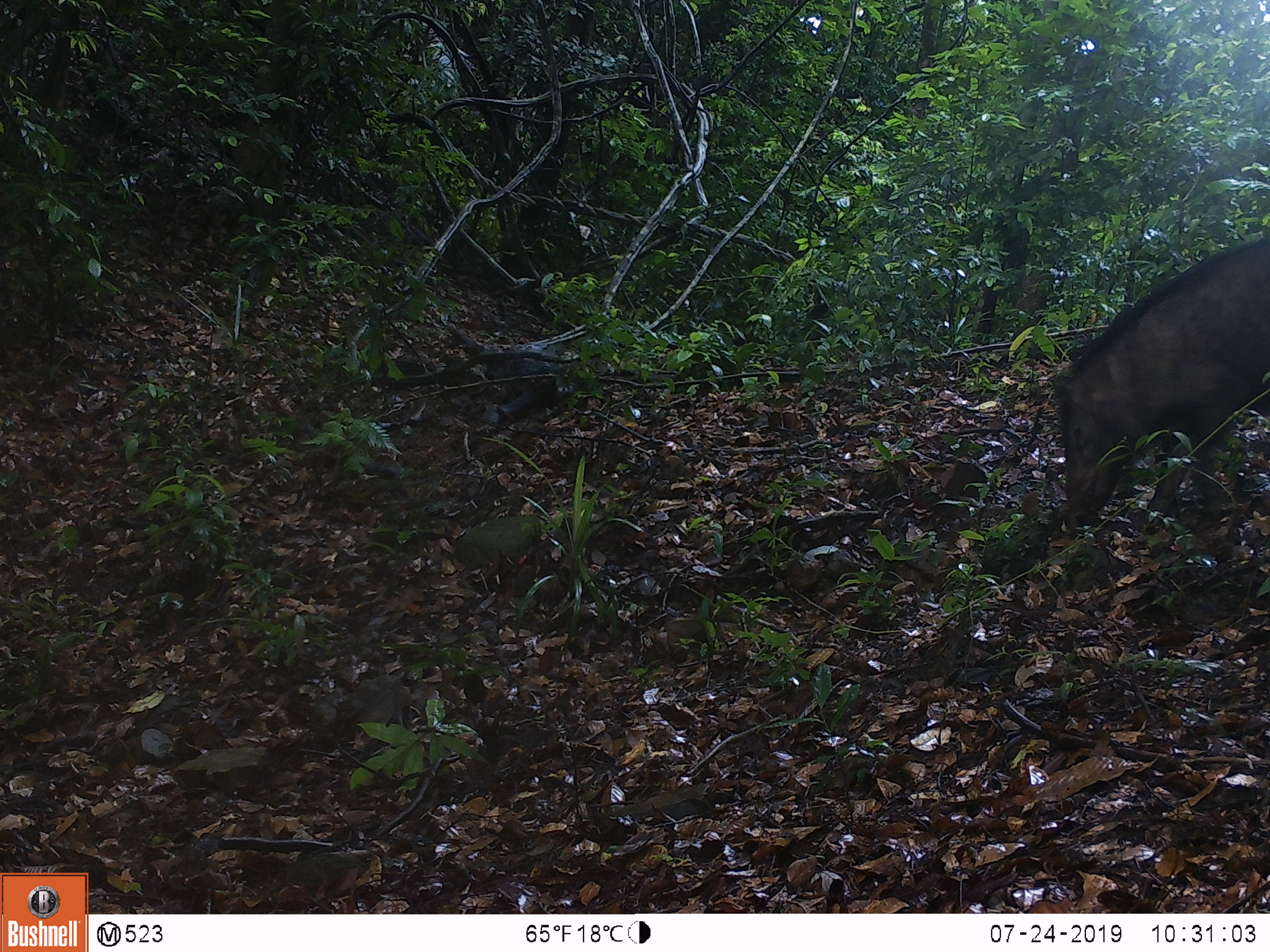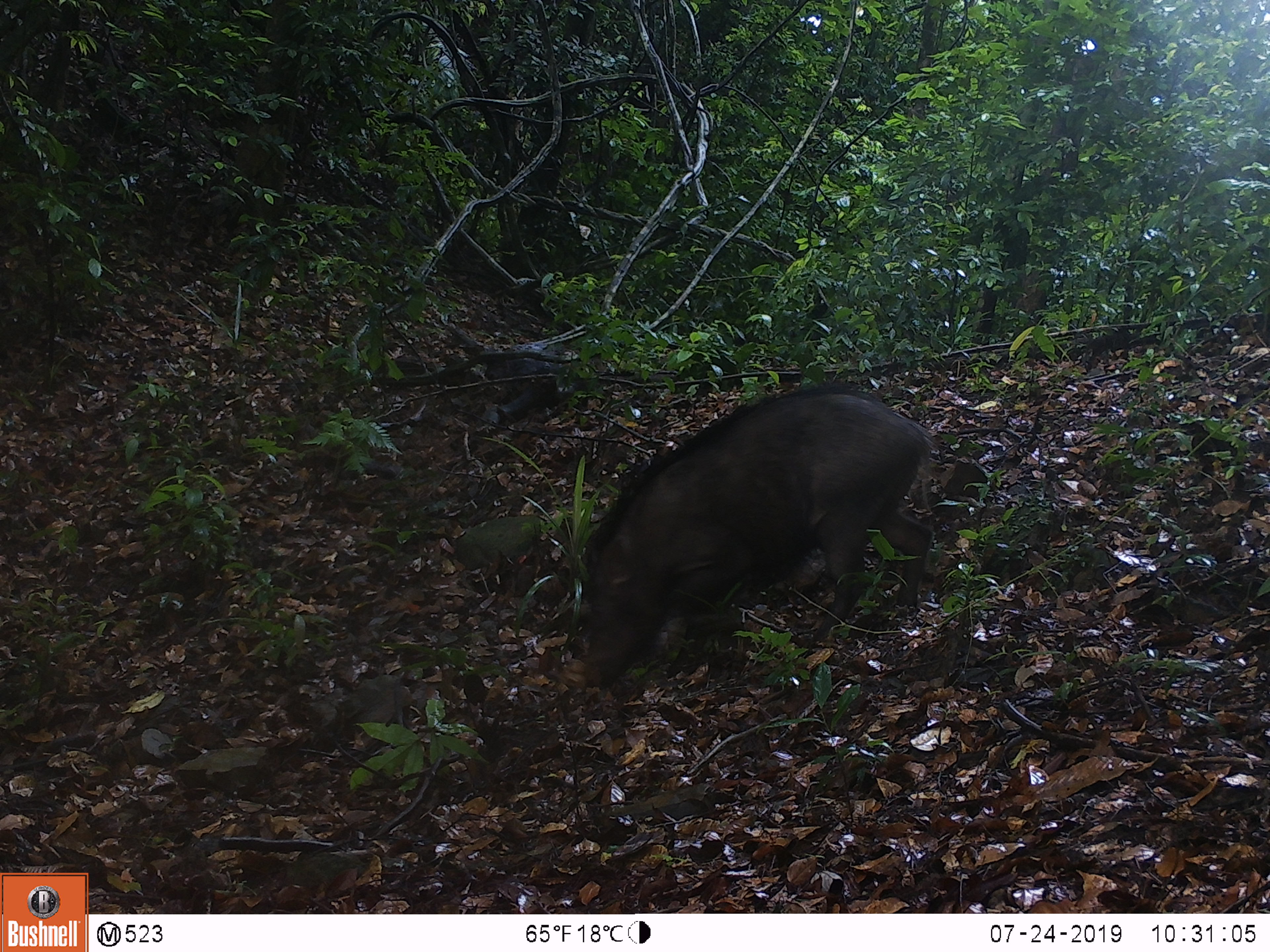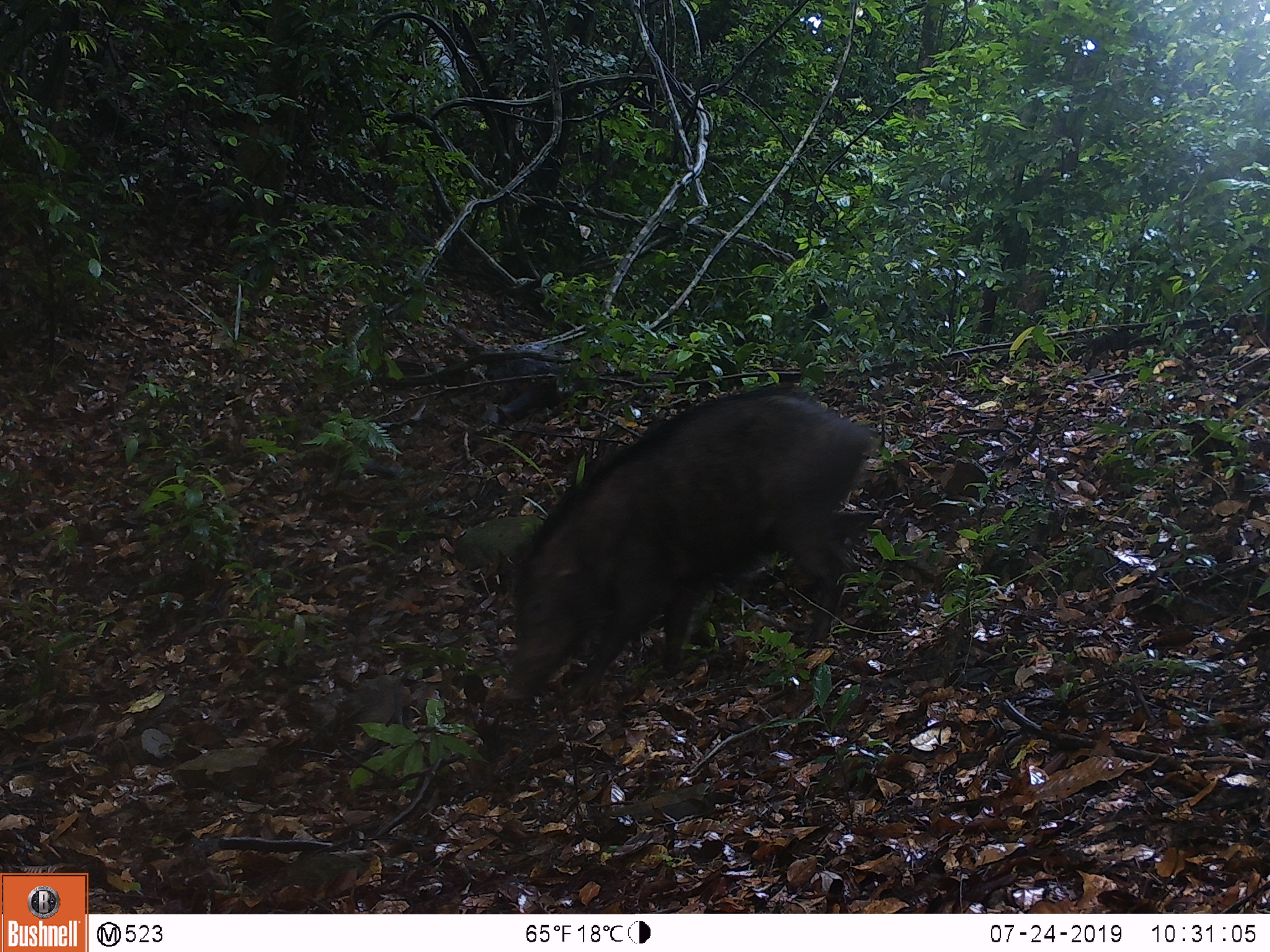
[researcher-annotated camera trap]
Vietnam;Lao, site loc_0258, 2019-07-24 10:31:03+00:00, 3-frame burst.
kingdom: Animalia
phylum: Chordata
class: Mammalia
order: Artiodactyla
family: Suidae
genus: Sus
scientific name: Sus scrofa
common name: eurasian wild pig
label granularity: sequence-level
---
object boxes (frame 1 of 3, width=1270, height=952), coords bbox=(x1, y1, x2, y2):
eurasian wild pig: bbox=(1051, 237, 1270, 535)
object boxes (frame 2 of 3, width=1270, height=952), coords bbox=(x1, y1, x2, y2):
eurasian wild pig: bbox=(581, 383, 934, 694)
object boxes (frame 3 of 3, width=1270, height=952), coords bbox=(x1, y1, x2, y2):
eurasian wild pig: bbox=(501, 386, 871, 709)